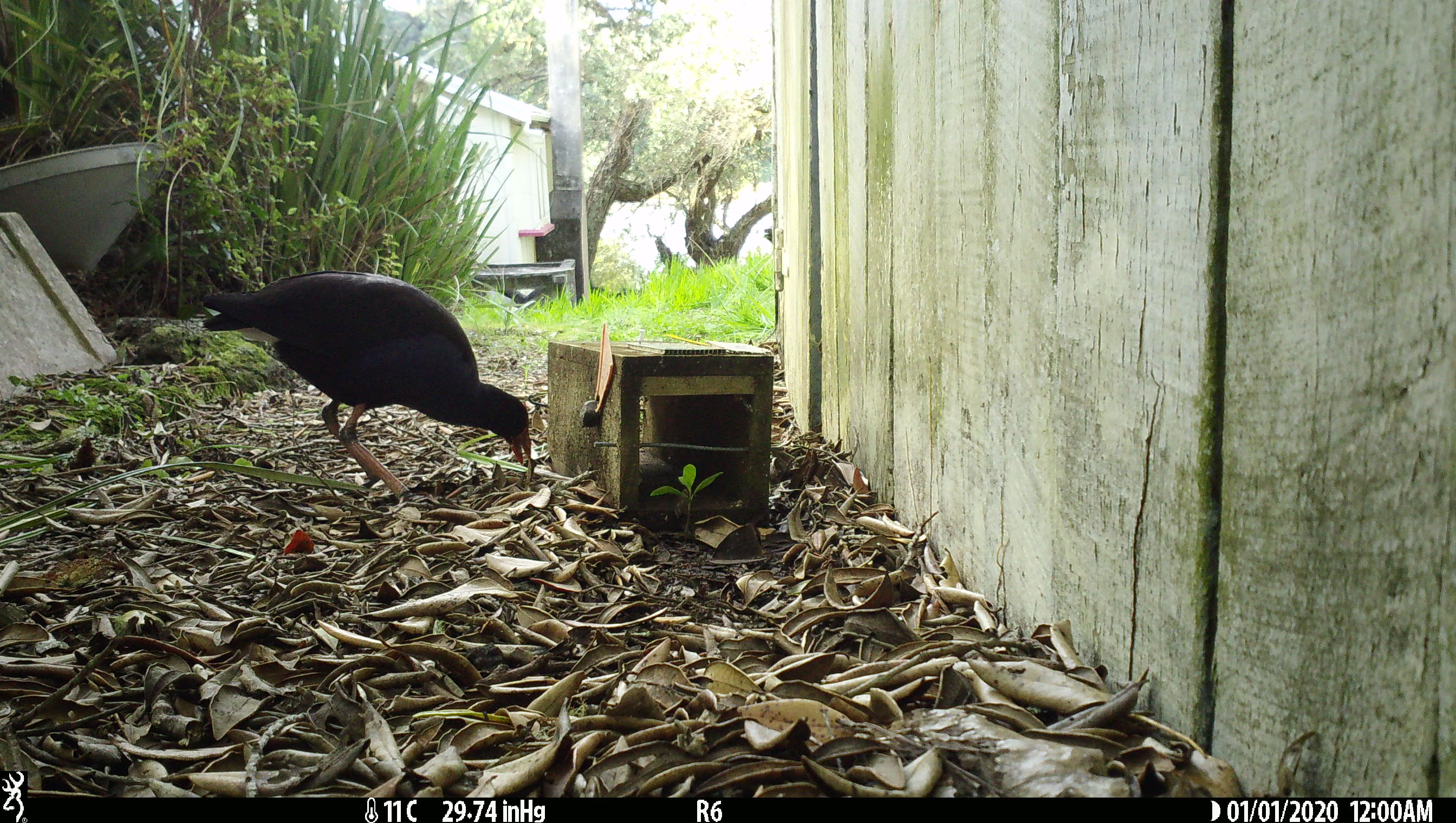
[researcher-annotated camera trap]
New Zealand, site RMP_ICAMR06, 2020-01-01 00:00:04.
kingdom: Animalia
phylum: Chordata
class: Aves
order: Gruiformes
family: Rallidae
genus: Porphyrio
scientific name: Porphyrio melanotus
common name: australasian swamphen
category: pukeko